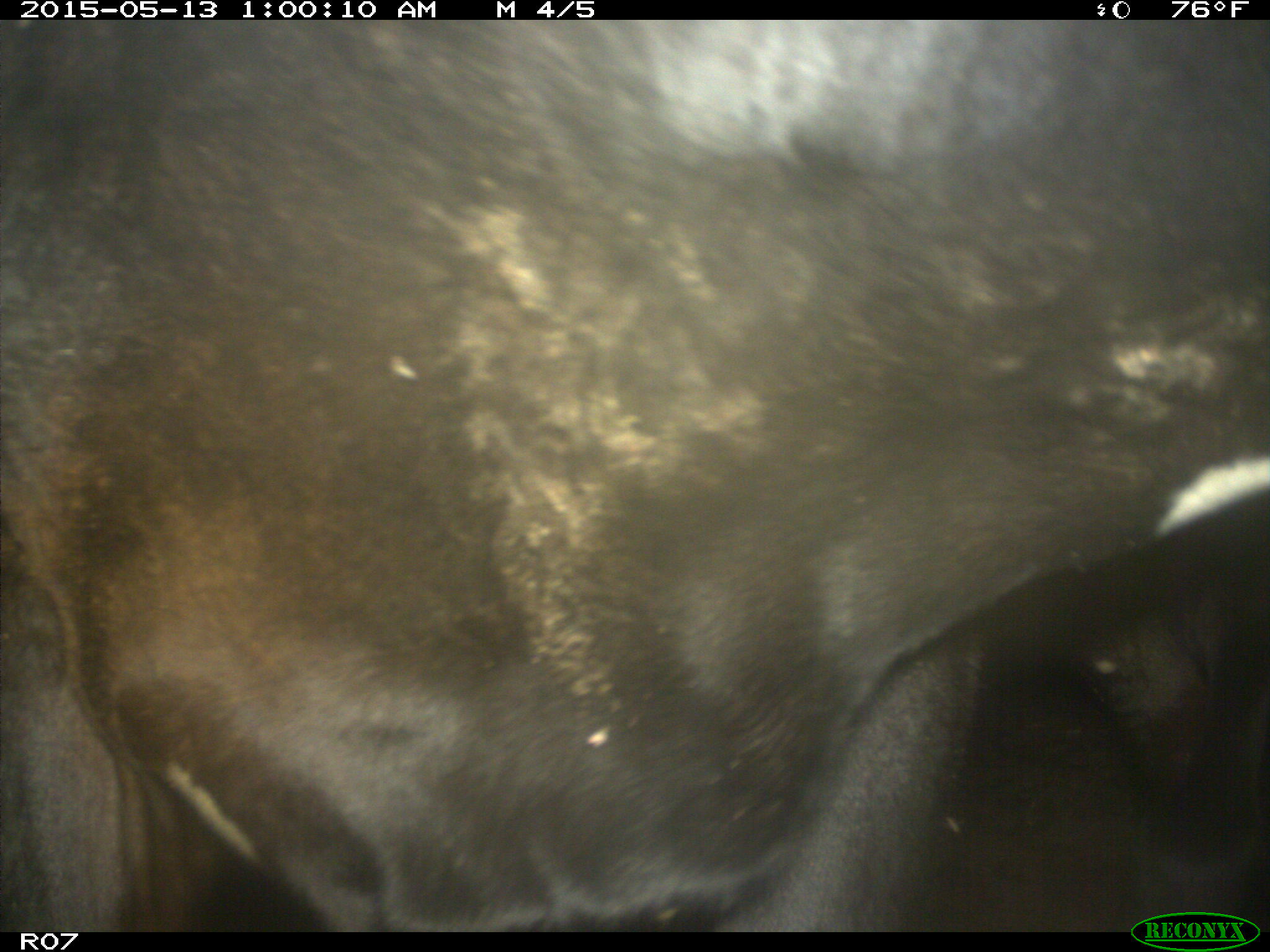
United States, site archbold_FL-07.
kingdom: Animalia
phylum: Chordata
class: Mammalia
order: Artiodactyla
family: Bovidae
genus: Bos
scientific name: Bos taurus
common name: domestic cow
Bos taurus (domestic cow).